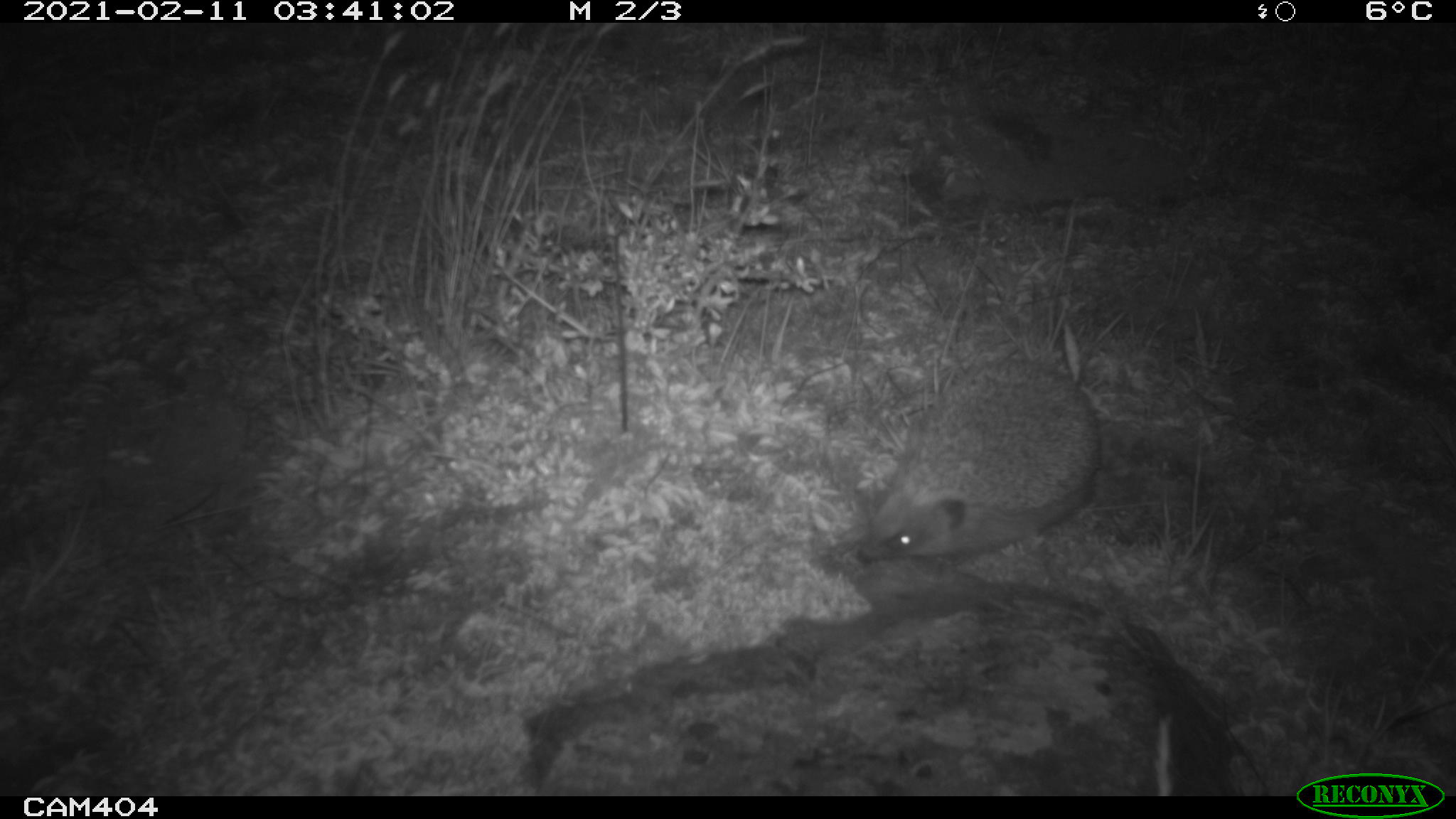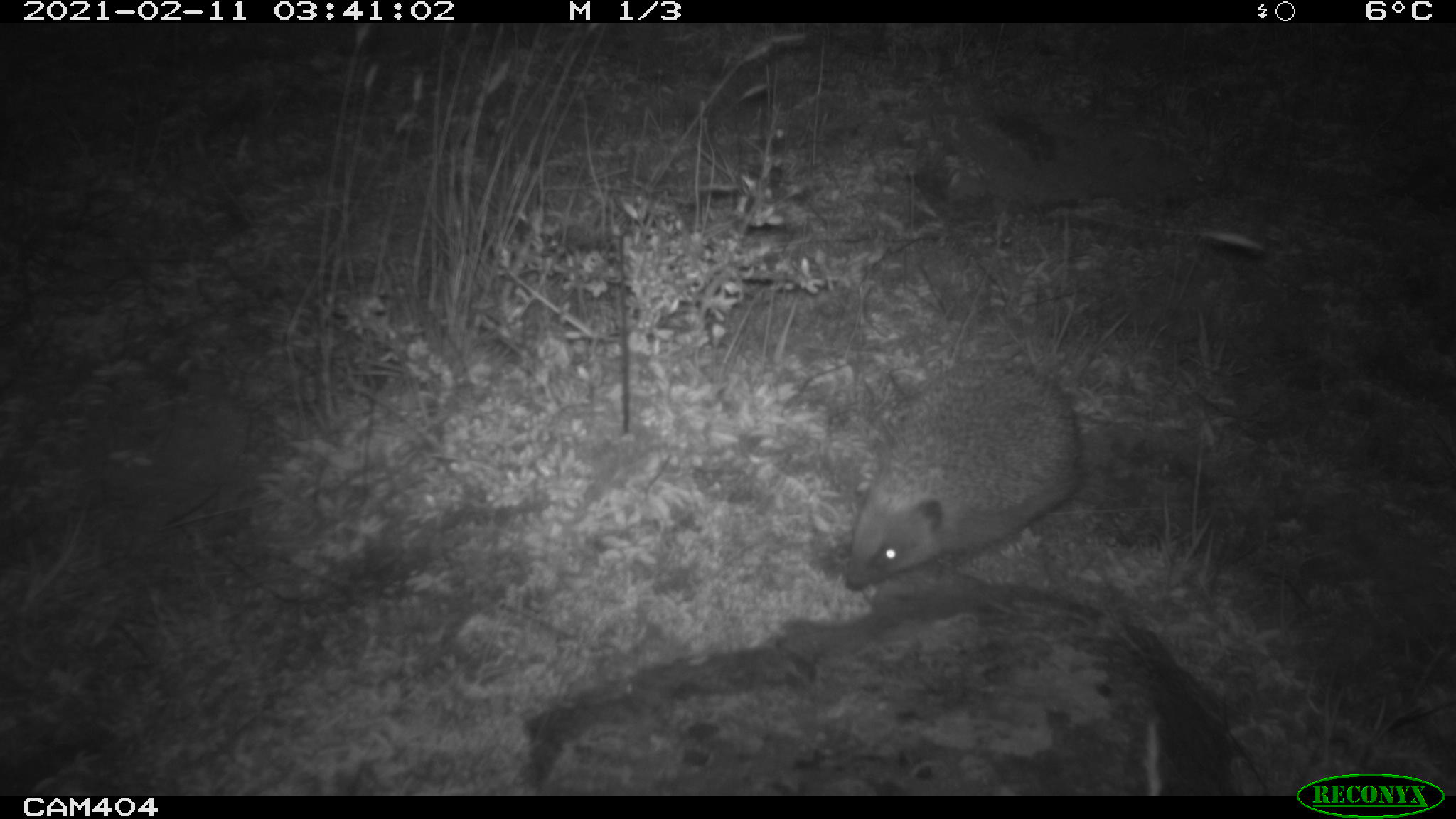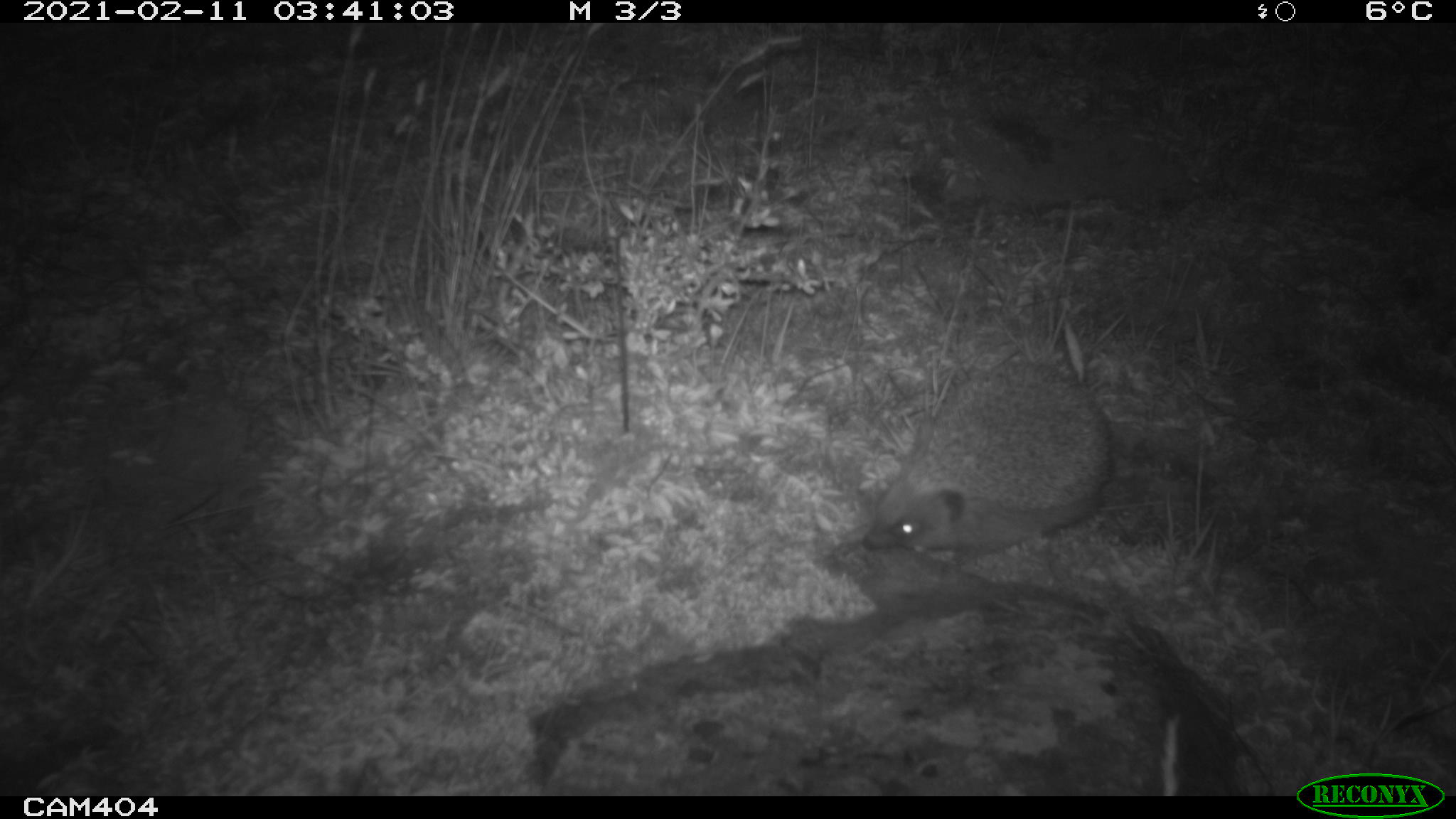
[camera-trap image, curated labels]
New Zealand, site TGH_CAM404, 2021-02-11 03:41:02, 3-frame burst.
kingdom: Animalia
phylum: Chordata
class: Mammalia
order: Eulipotyphla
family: Erinaceidae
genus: Erinaceus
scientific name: Erinaceus europaeus europaeus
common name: european hedgehog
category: hedgehog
Hedgehog (european hedgehog) (Erinaceus europaeus europaeus).